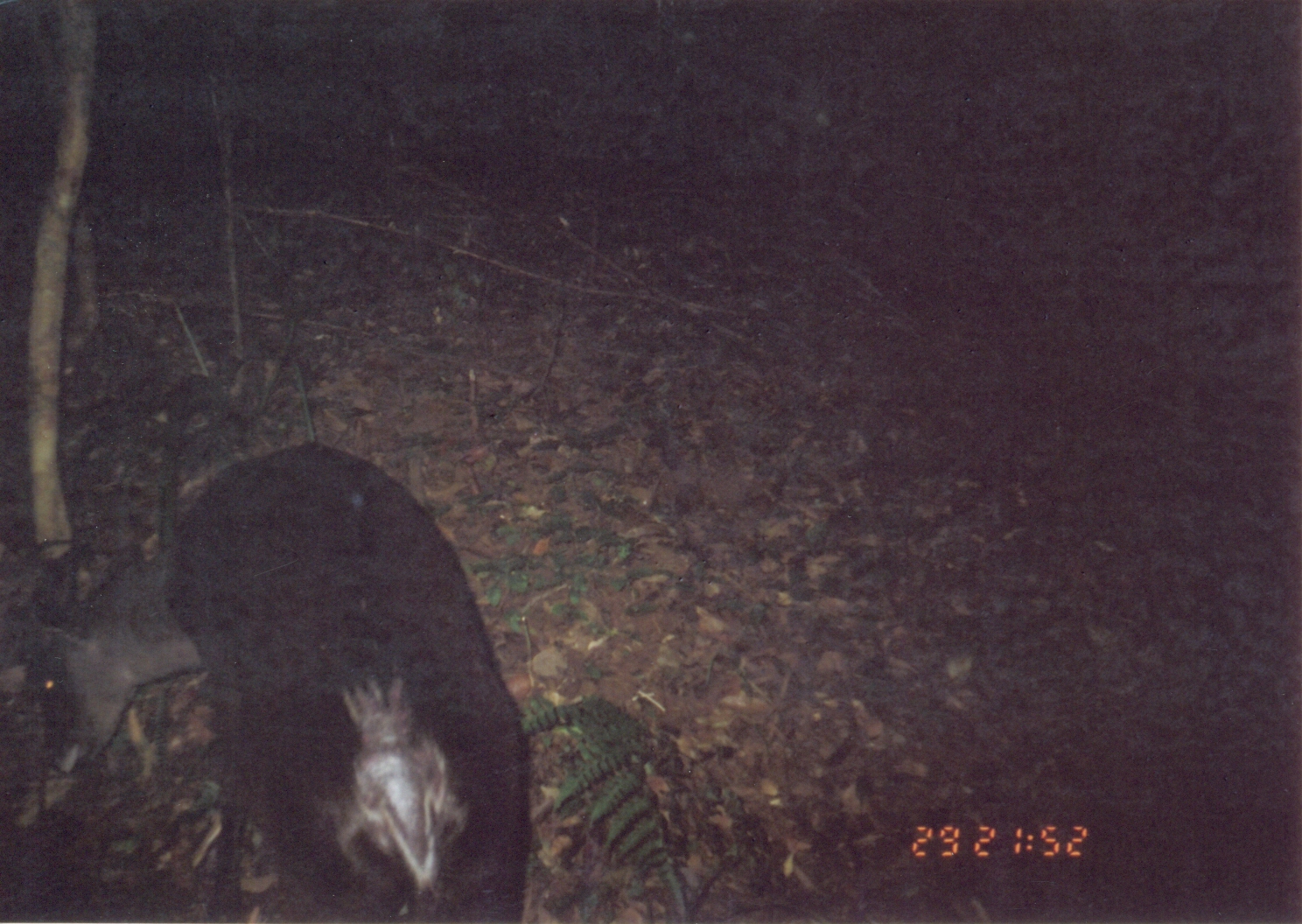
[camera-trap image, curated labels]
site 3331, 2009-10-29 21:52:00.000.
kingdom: Animalia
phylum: Chordata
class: Mammalia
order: Artiodactyla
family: Bovidae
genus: Cephalophus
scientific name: Cephalophus spadix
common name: abbott's duiker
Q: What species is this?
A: Cephalophus spadix (abbott's duiker).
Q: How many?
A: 1.